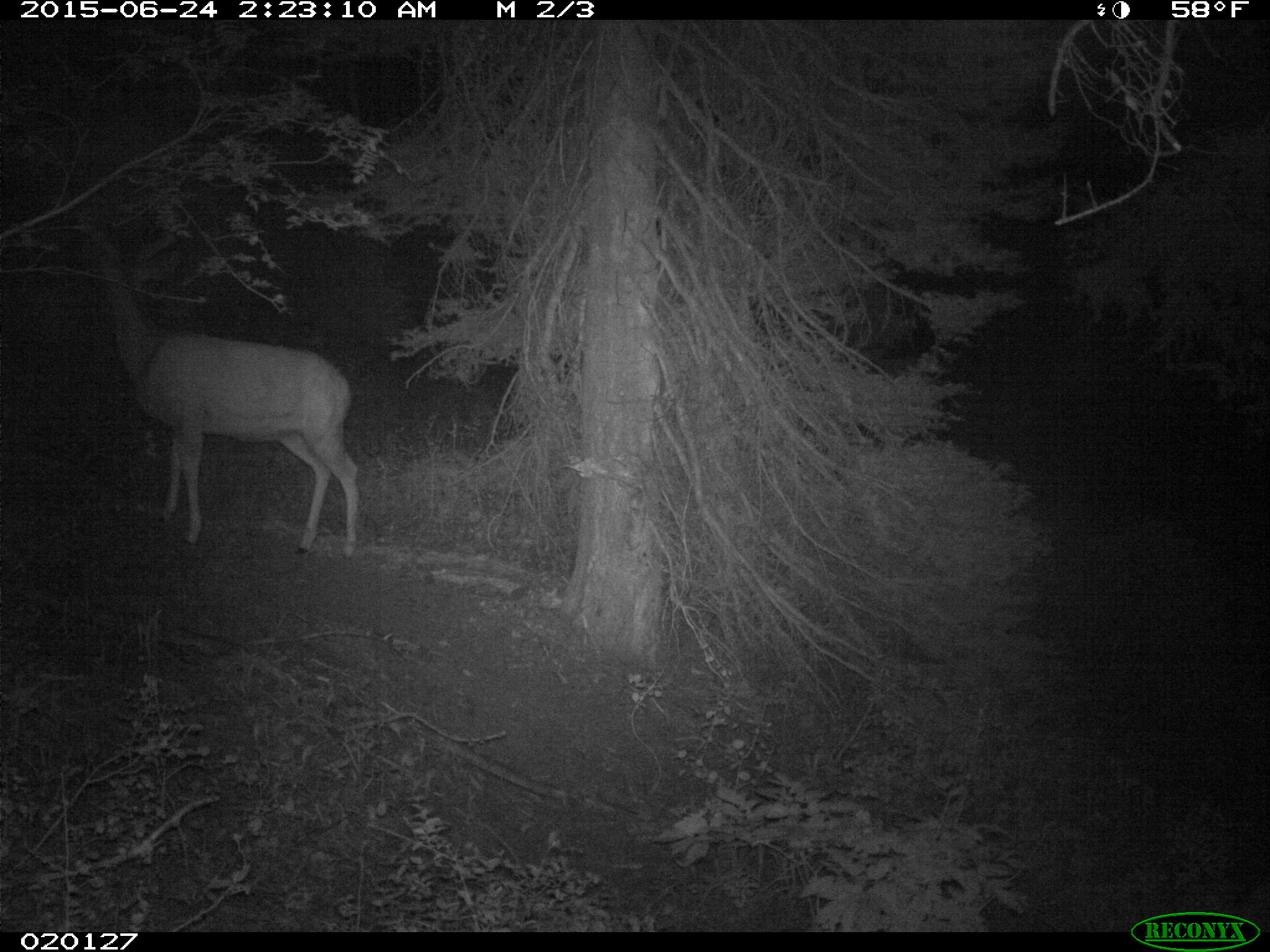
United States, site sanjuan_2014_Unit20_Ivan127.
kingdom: Animalia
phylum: Chordata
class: Mammalia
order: Artiodactyla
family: Cervidae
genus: Odocoileus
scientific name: Odocoileus hemionus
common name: mule deer